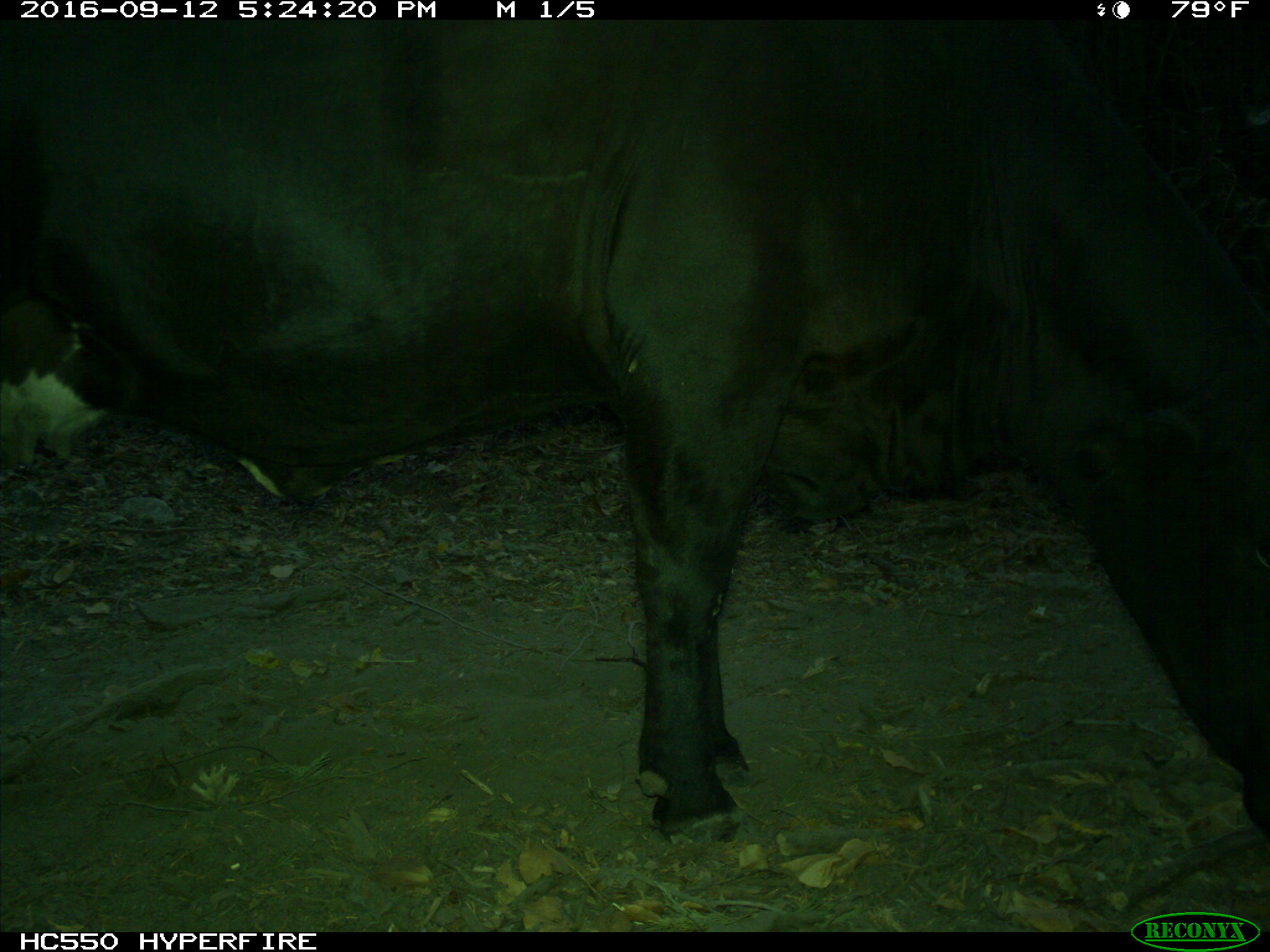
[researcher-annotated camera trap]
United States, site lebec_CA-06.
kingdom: Animalia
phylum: Chordata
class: Mammalia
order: Artiodactyla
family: Bovidae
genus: Bos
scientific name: Bos taurus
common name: domestic cow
Bos taurus (domestic cow).